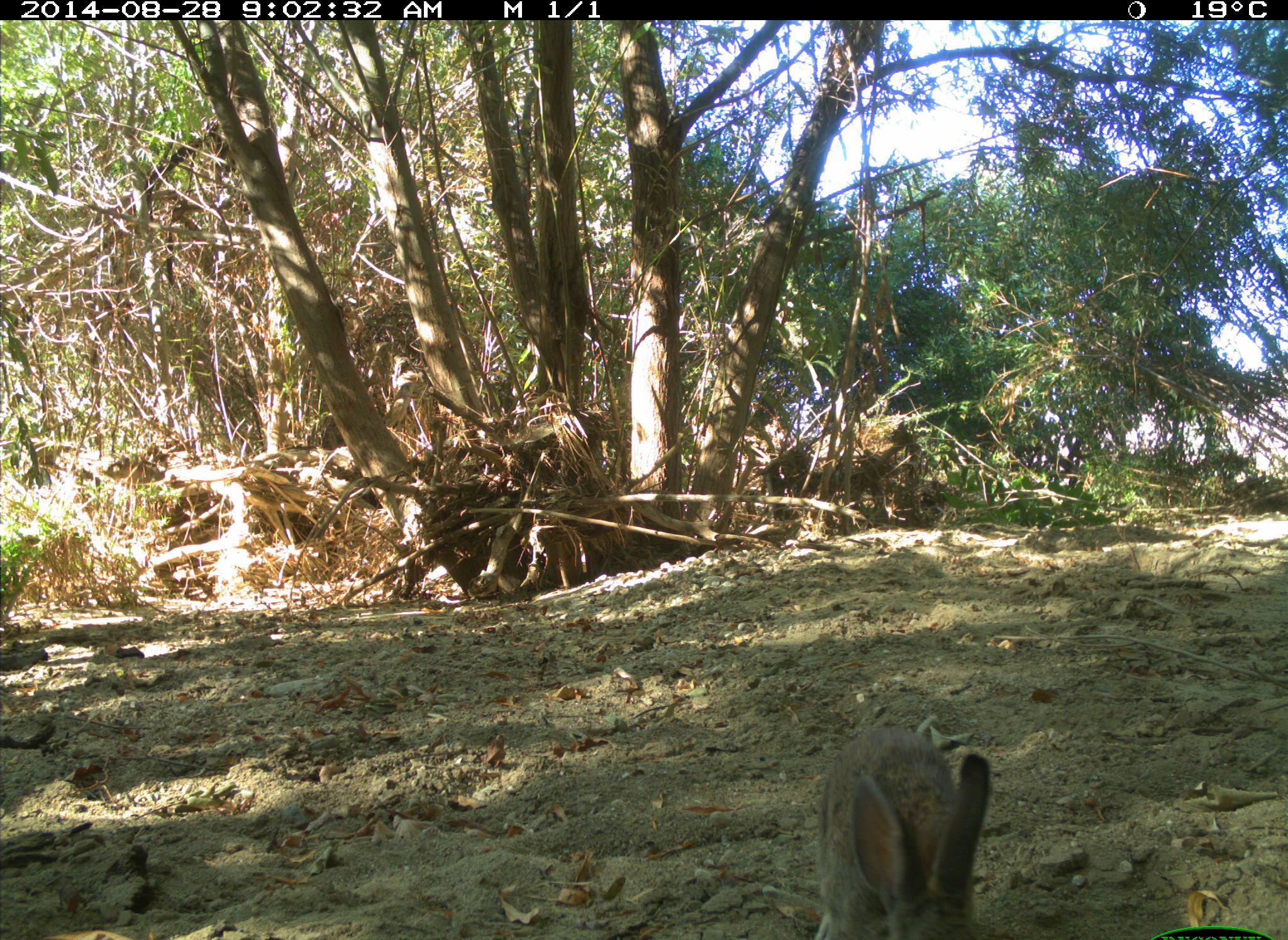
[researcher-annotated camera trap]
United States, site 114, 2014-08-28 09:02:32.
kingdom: Animalia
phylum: Chordata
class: Mammalia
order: Lagomorpha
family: Leporidae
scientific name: Leporidae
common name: rabbits and hares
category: rabbit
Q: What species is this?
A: Rabbit (rabbits and hares) (Leporidae).